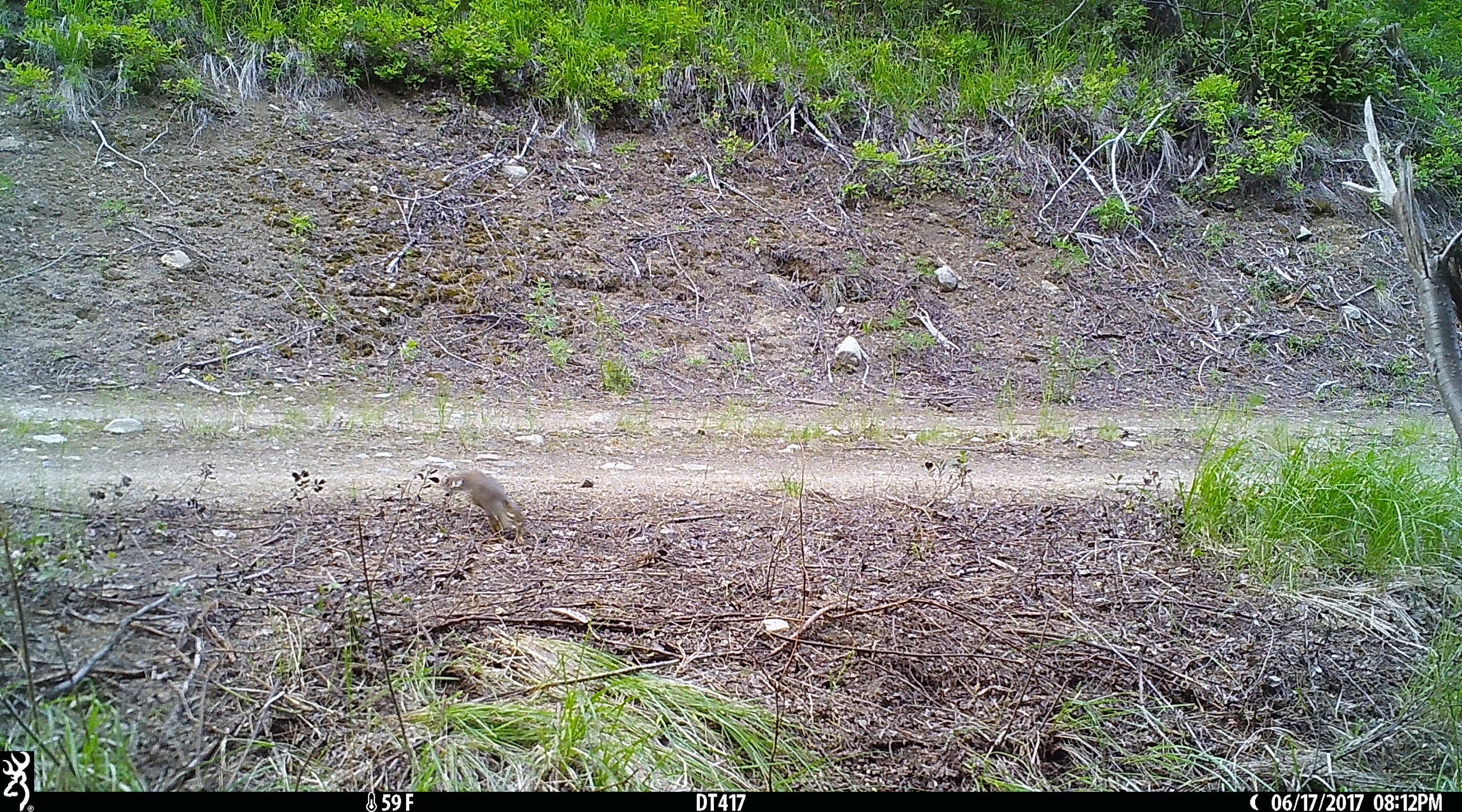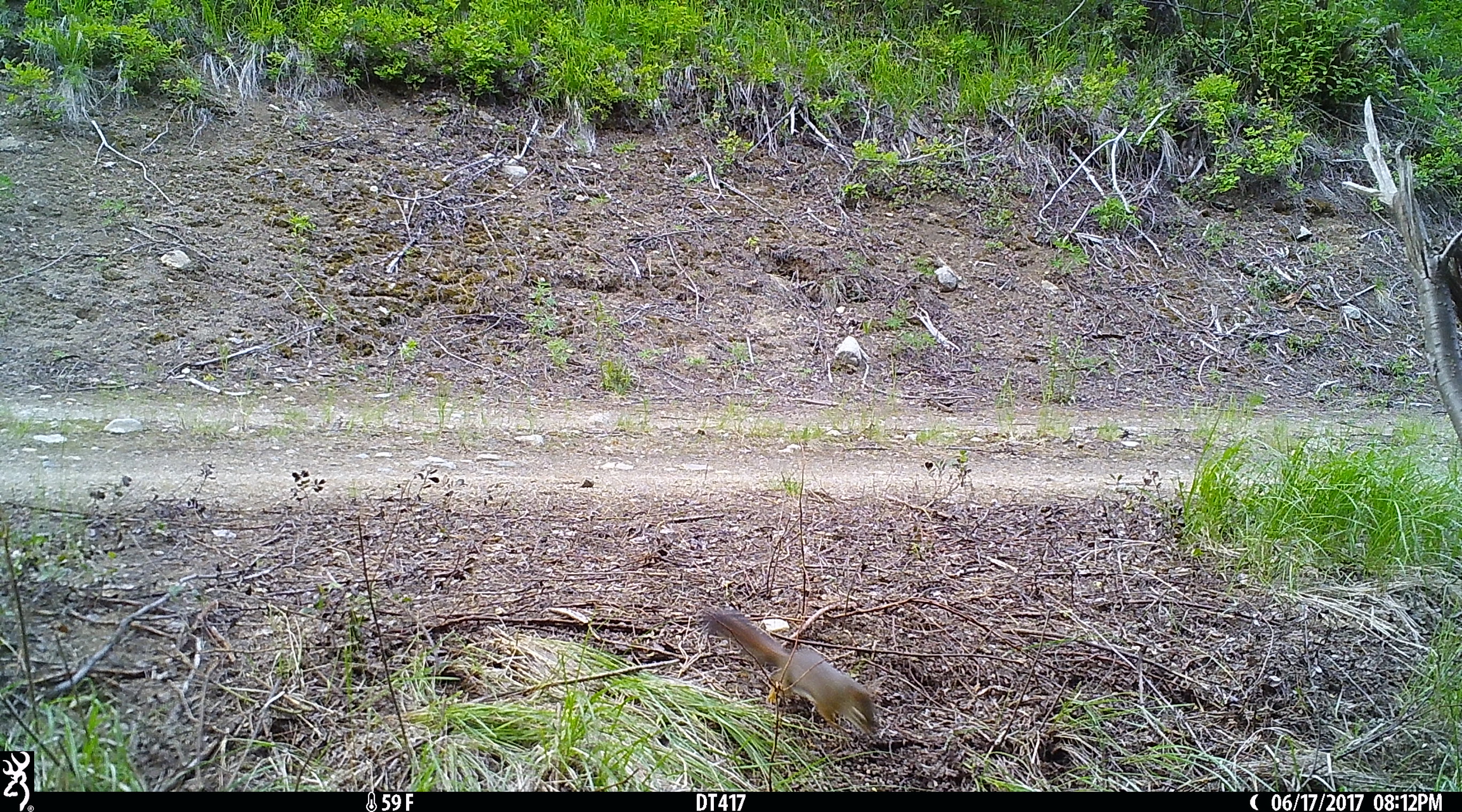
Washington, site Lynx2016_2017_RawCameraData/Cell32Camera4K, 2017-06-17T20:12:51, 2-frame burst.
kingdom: Animalia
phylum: Chordata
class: Mammalia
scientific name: Mammalia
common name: small mammal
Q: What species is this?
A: Small mammal (Mammalia).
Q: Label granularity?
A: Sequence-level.